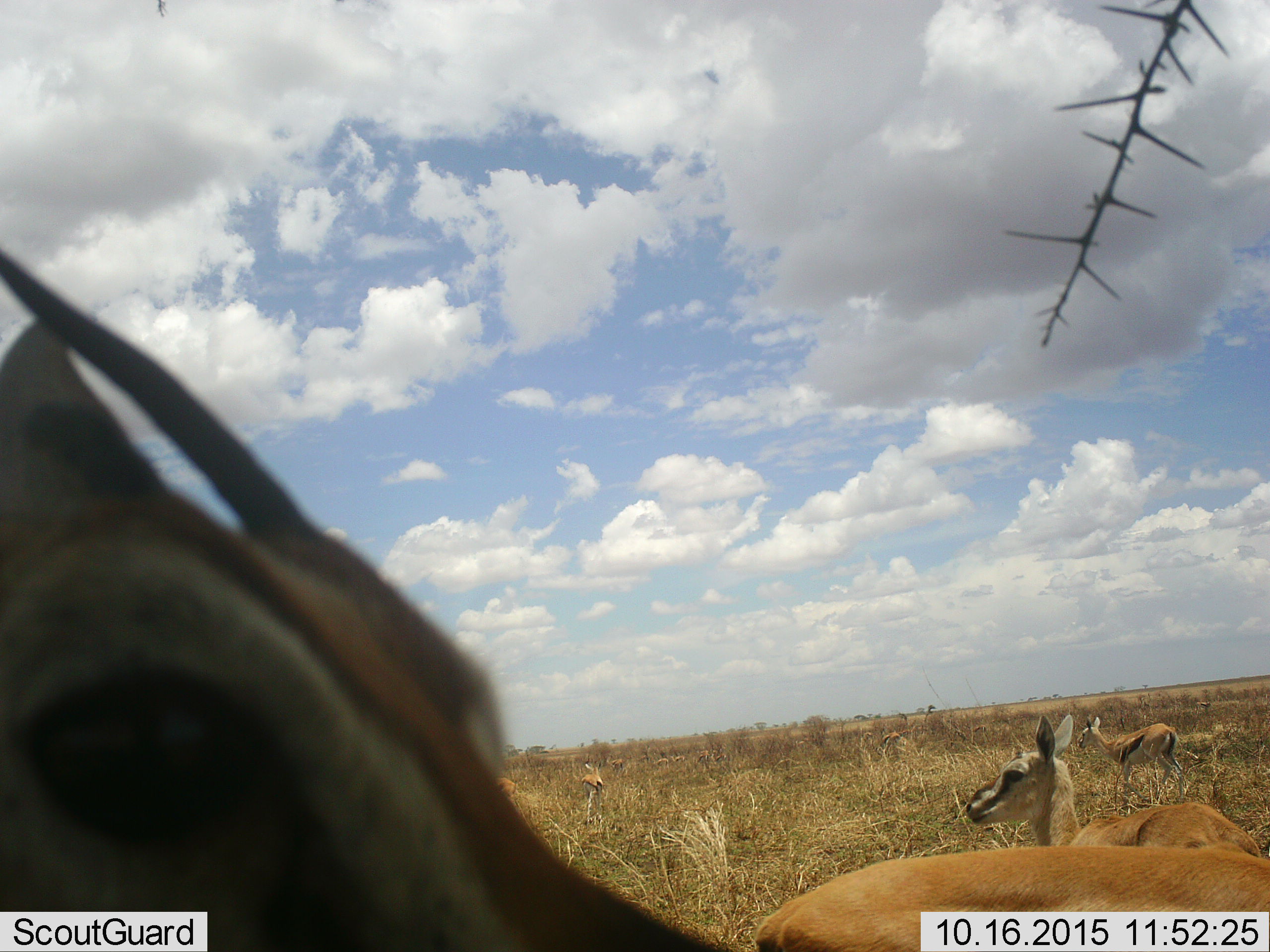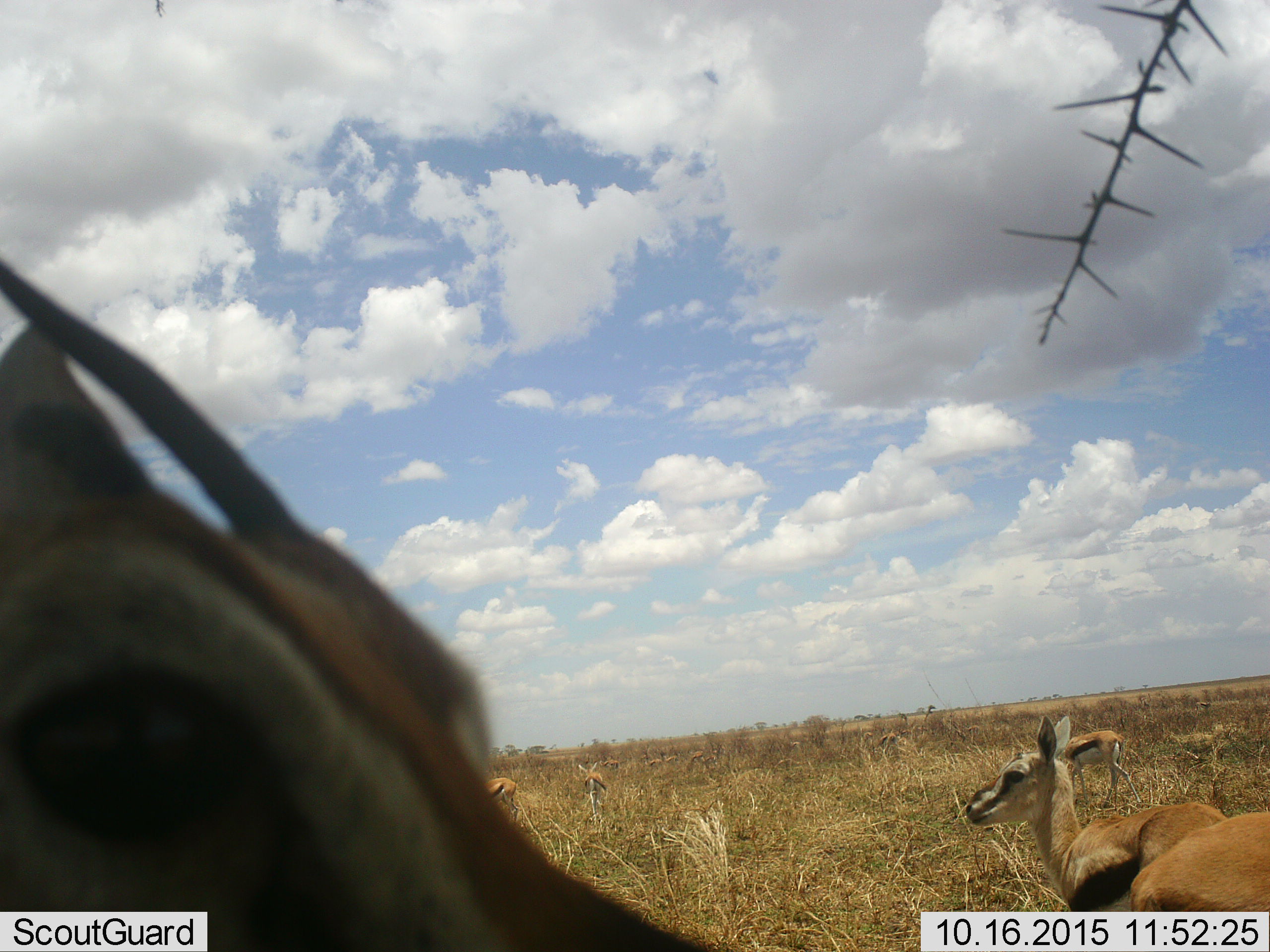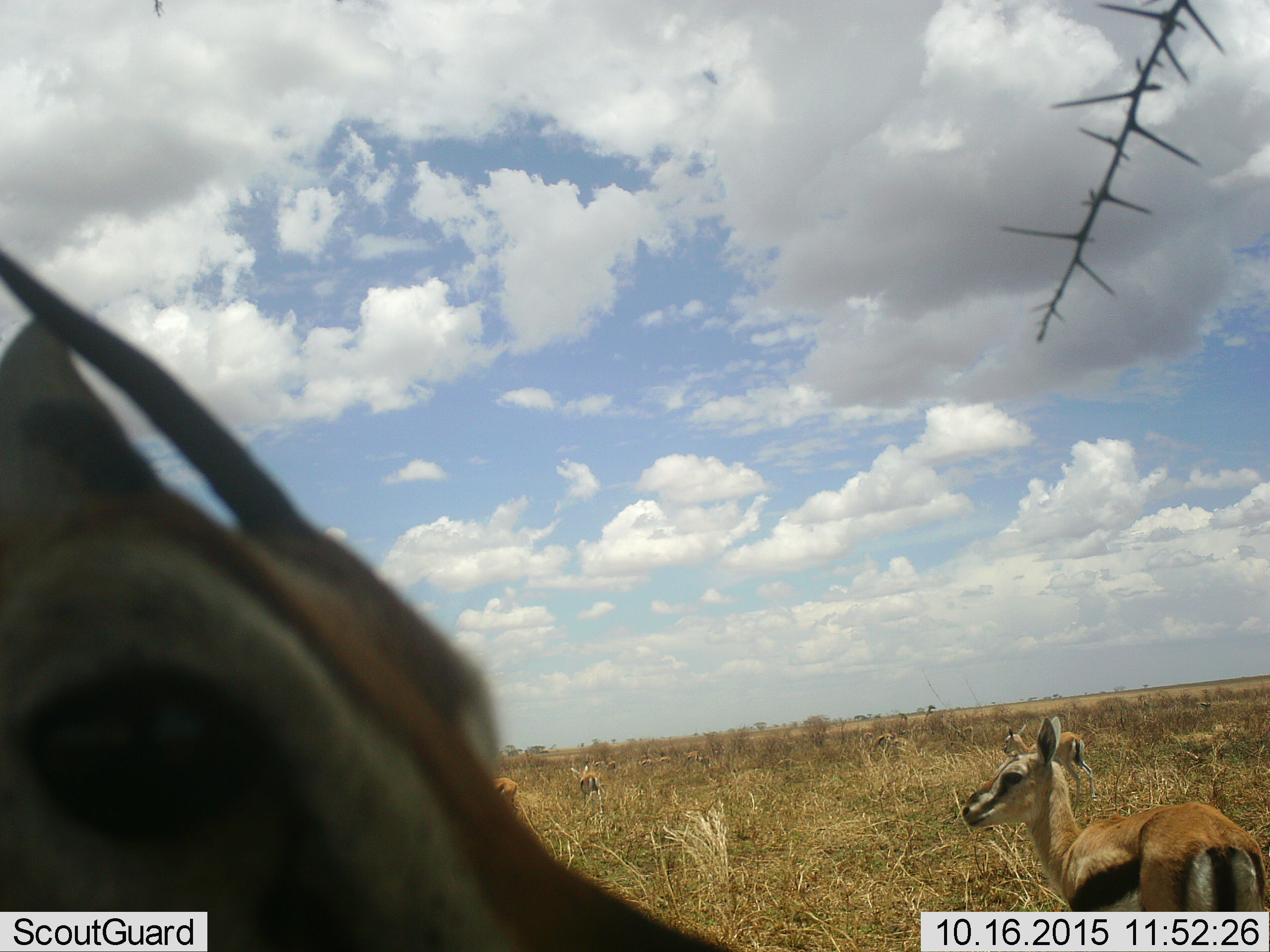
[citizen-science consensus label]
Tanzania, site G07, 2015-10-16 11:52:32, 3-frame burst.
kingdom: Animalia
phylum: Chordata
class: Mammalia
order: Artiodactyla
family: Bovidae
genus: Eudorcas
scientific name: Eudorcas thomsonii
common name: thomson's gazelle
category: gazellethomsons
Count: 7.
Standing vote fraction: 100%.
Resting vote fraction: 0%.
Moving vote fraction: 50%.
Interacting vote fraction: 10%.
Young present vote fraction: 20%.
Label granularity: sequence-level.